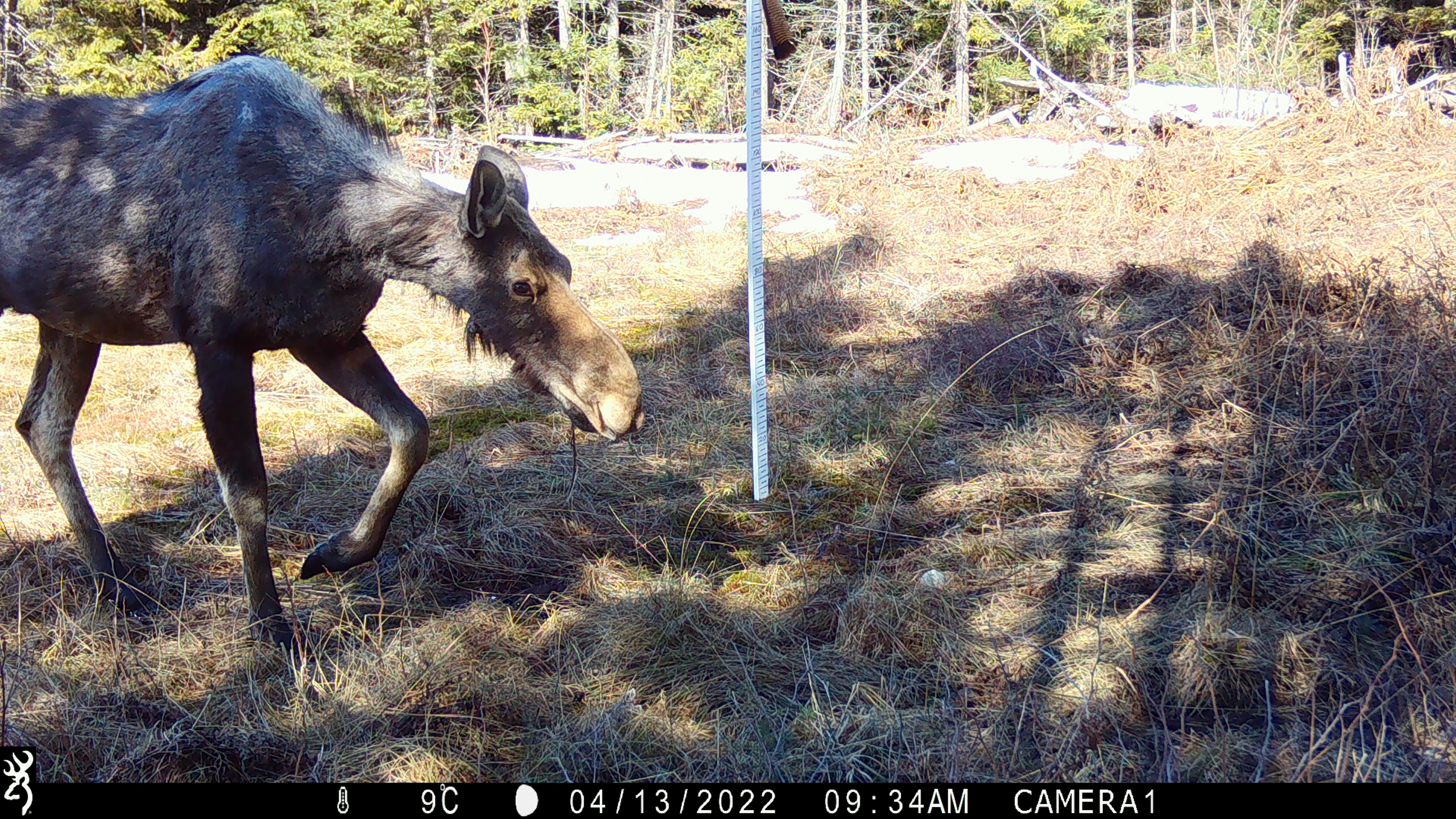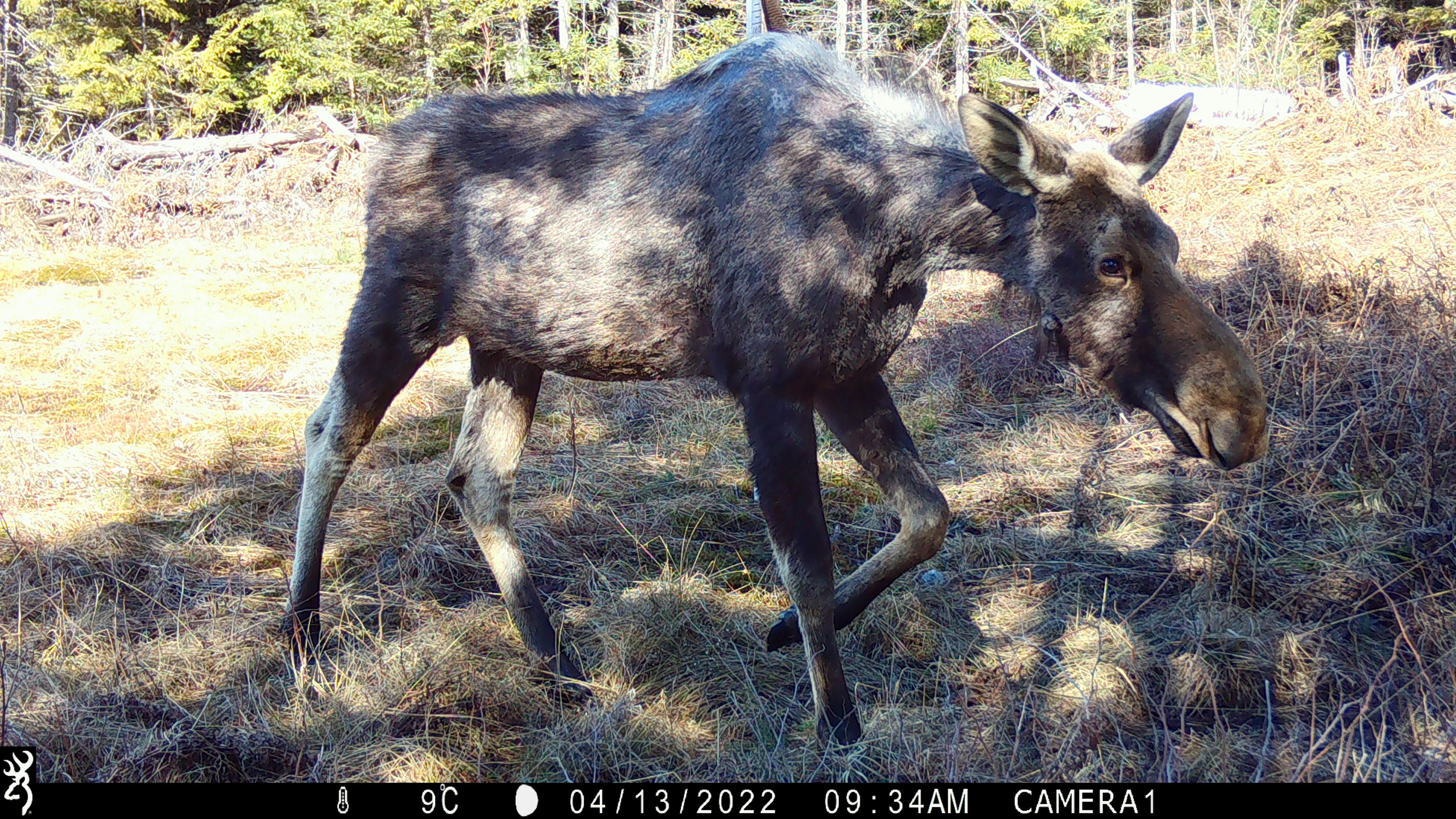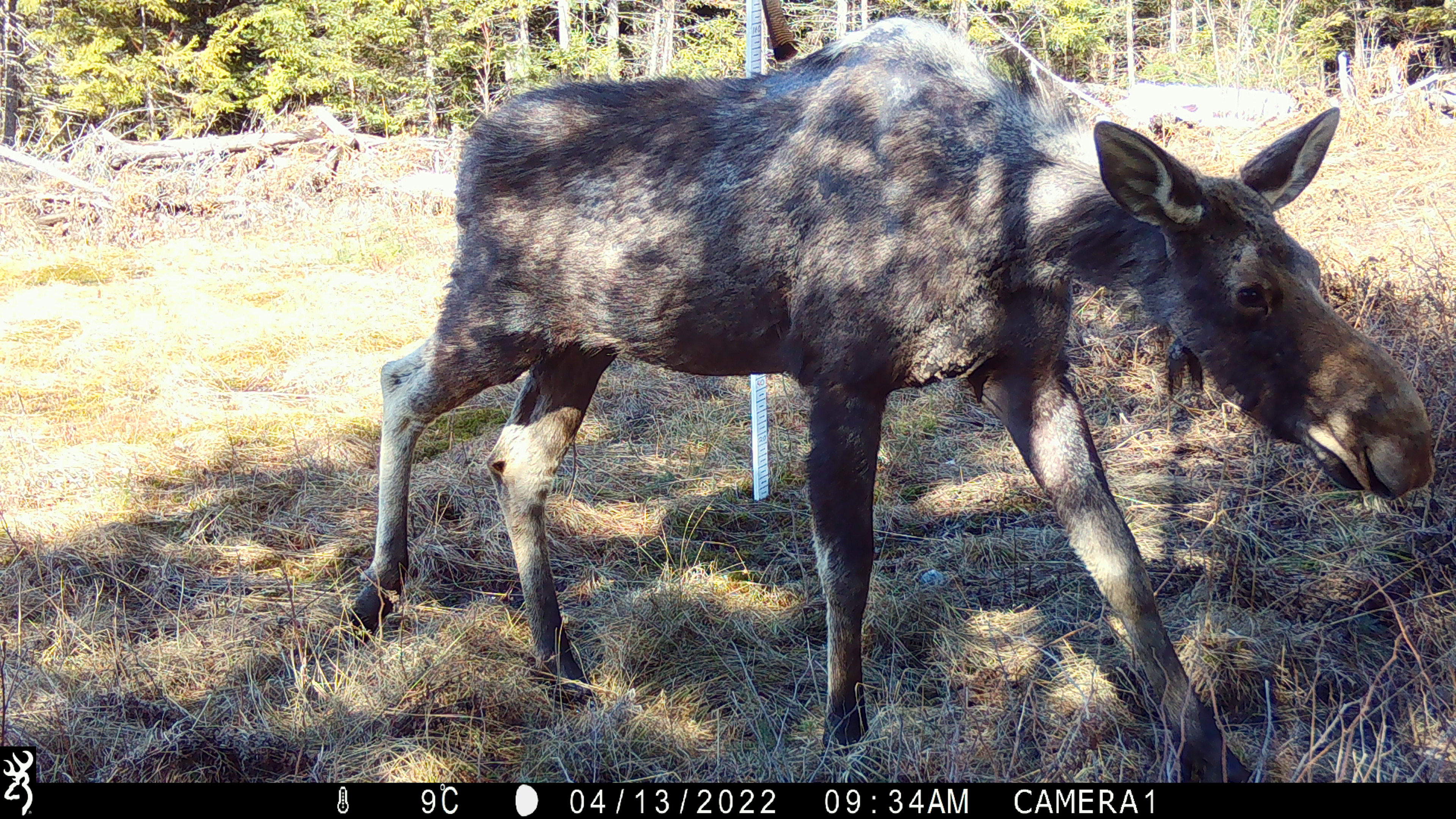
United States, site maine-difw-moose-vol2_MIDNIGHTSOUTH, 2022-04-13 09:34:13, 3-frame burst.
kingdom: Animalia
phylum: Chordata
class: Mammalia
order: Artiodactyla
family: Cervidae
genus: Alces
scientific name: Alces alces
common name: moose